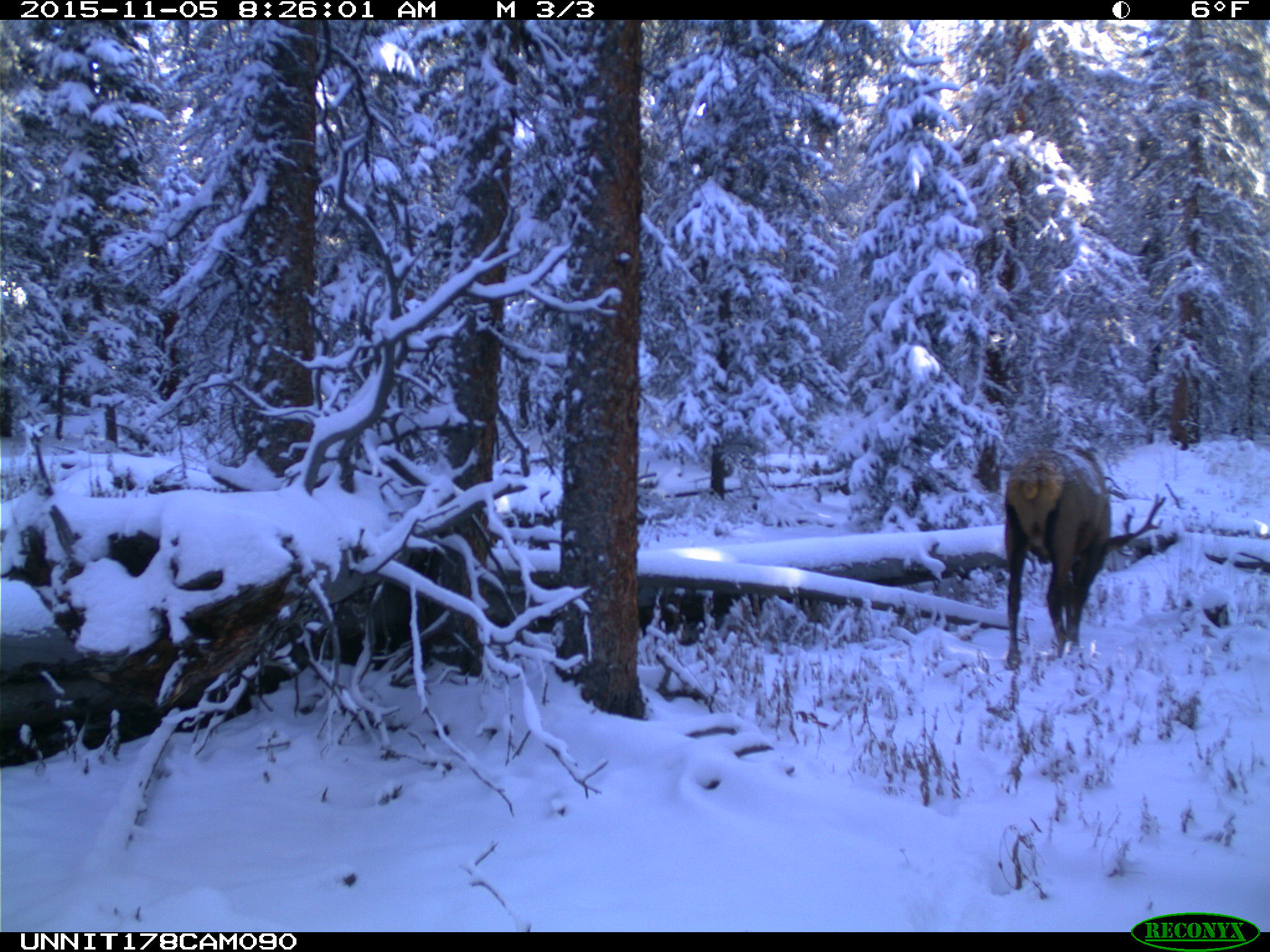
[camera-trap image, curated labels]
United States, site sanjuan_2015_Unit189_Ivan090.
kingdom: Animalia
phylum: Chordata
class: Mammalia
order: Artiodactyla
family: Cervidae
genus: Cervus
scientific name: Cervus elaphus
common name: red deer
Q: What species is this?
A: Cervus elaphus (red deer).